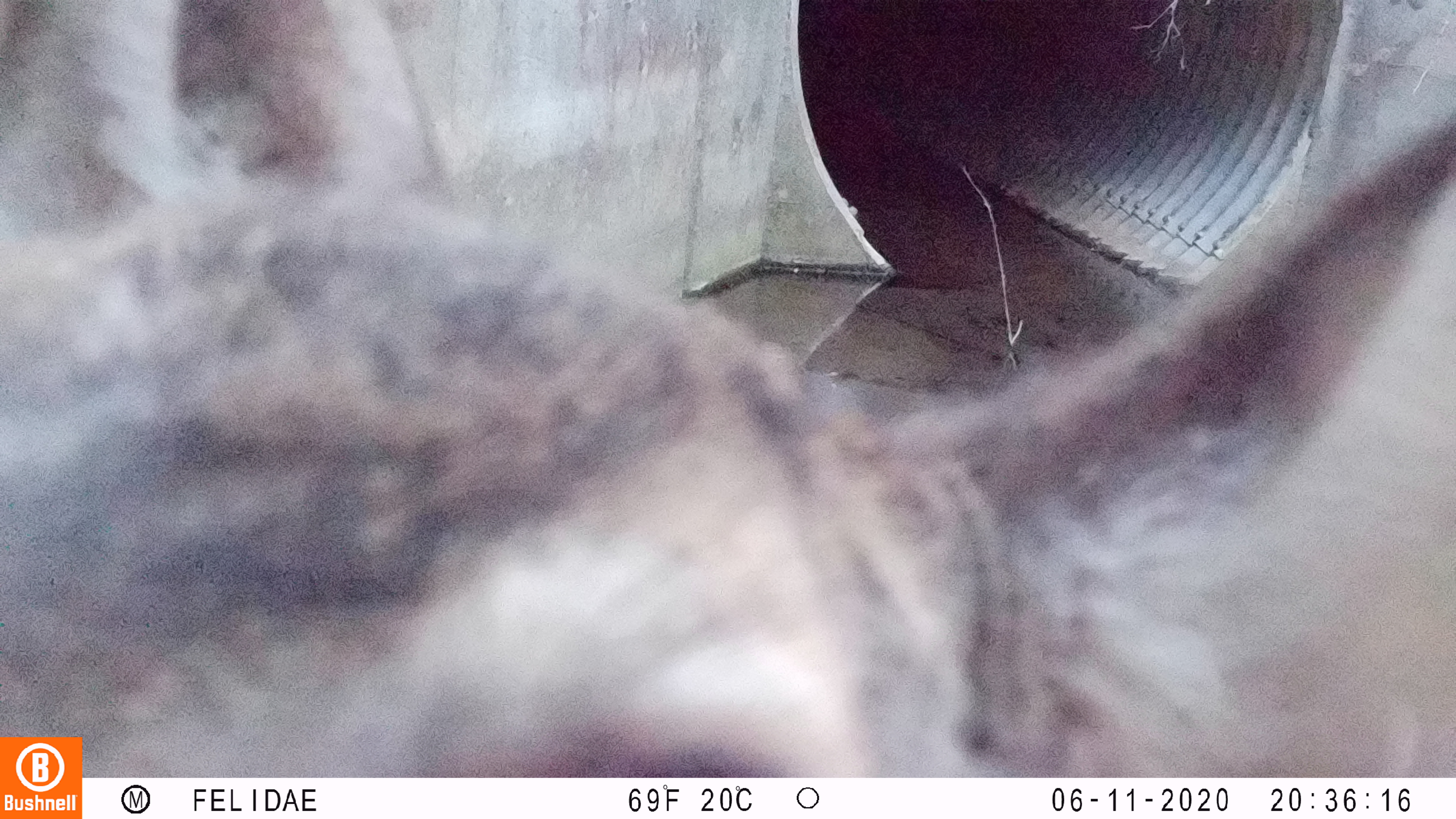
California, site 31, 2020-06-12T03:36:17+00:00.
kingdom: Animalia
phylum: Chordata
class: Mammalia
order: Artiodactyla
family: Cervidae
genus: Odocoileus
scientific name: Odocoileus hemionus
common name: mule deer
Mule deer (Odocoileus hemionus).